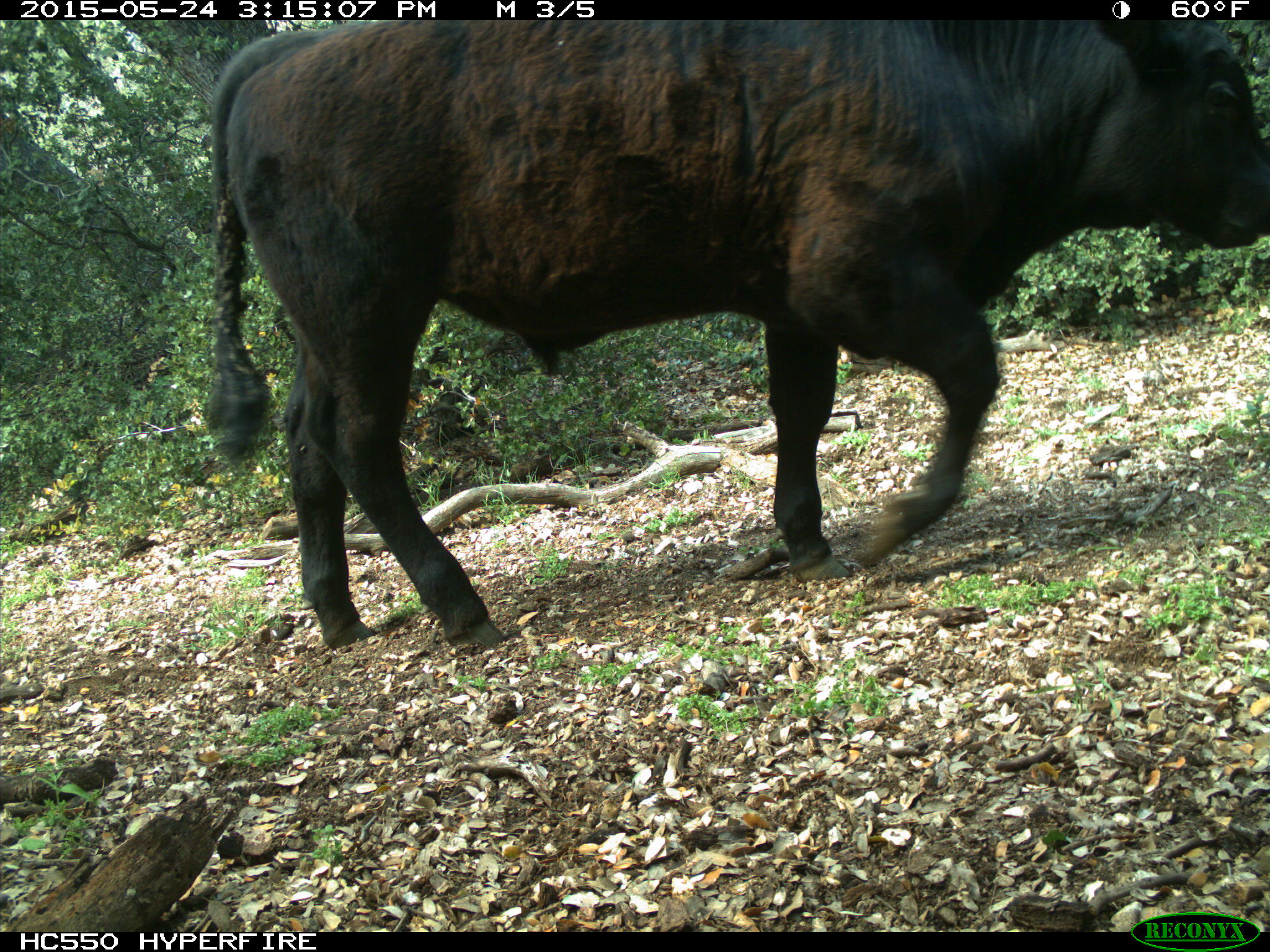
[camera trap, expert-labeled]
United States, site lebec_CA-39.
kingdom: Animalia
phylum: Chordata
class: Mammalia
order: Artiodactyla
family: Bovidae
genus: Bos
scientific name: Bos taurus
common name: domestic cow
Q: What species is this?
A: Bos taurus (domestic cow).